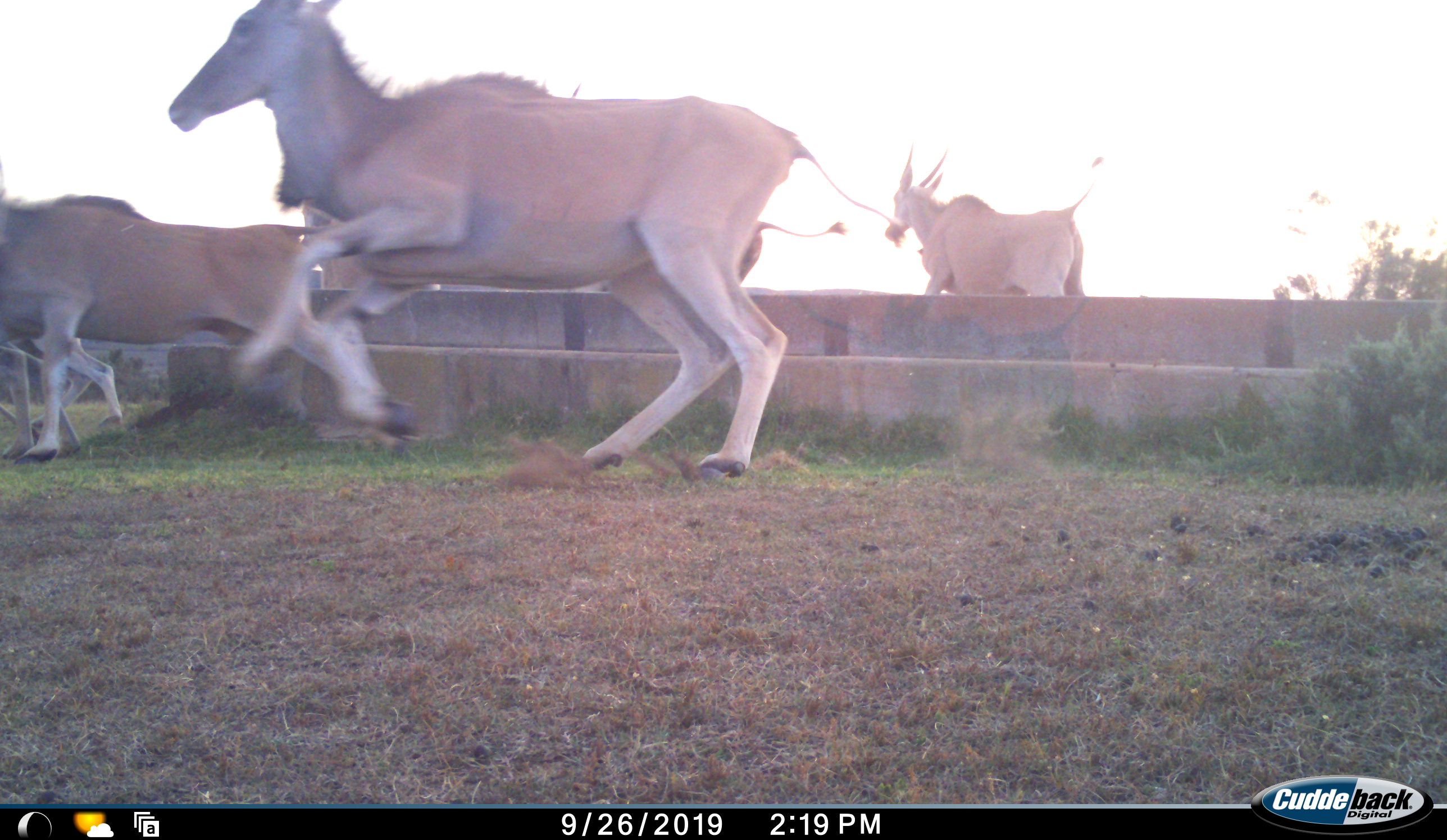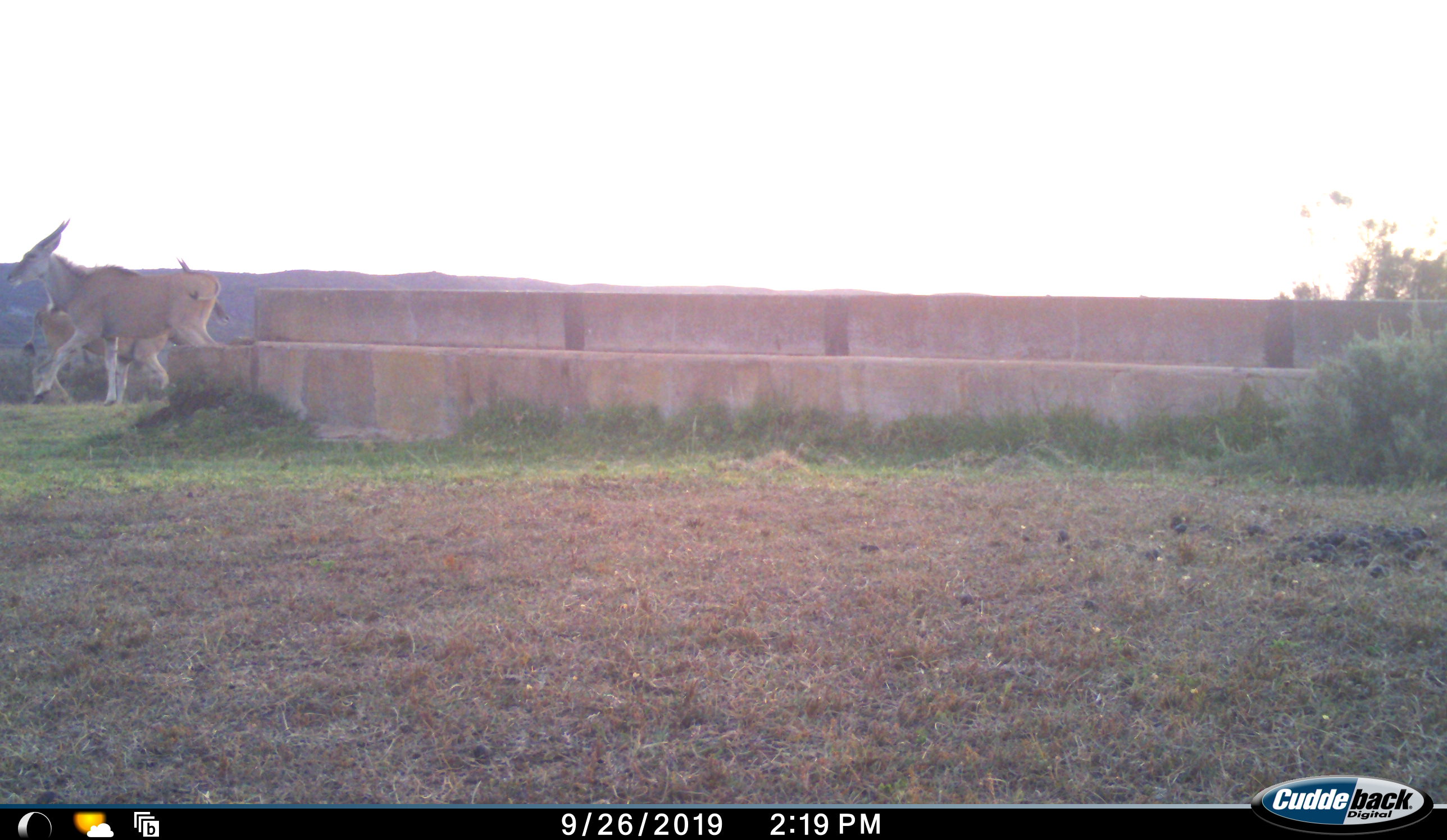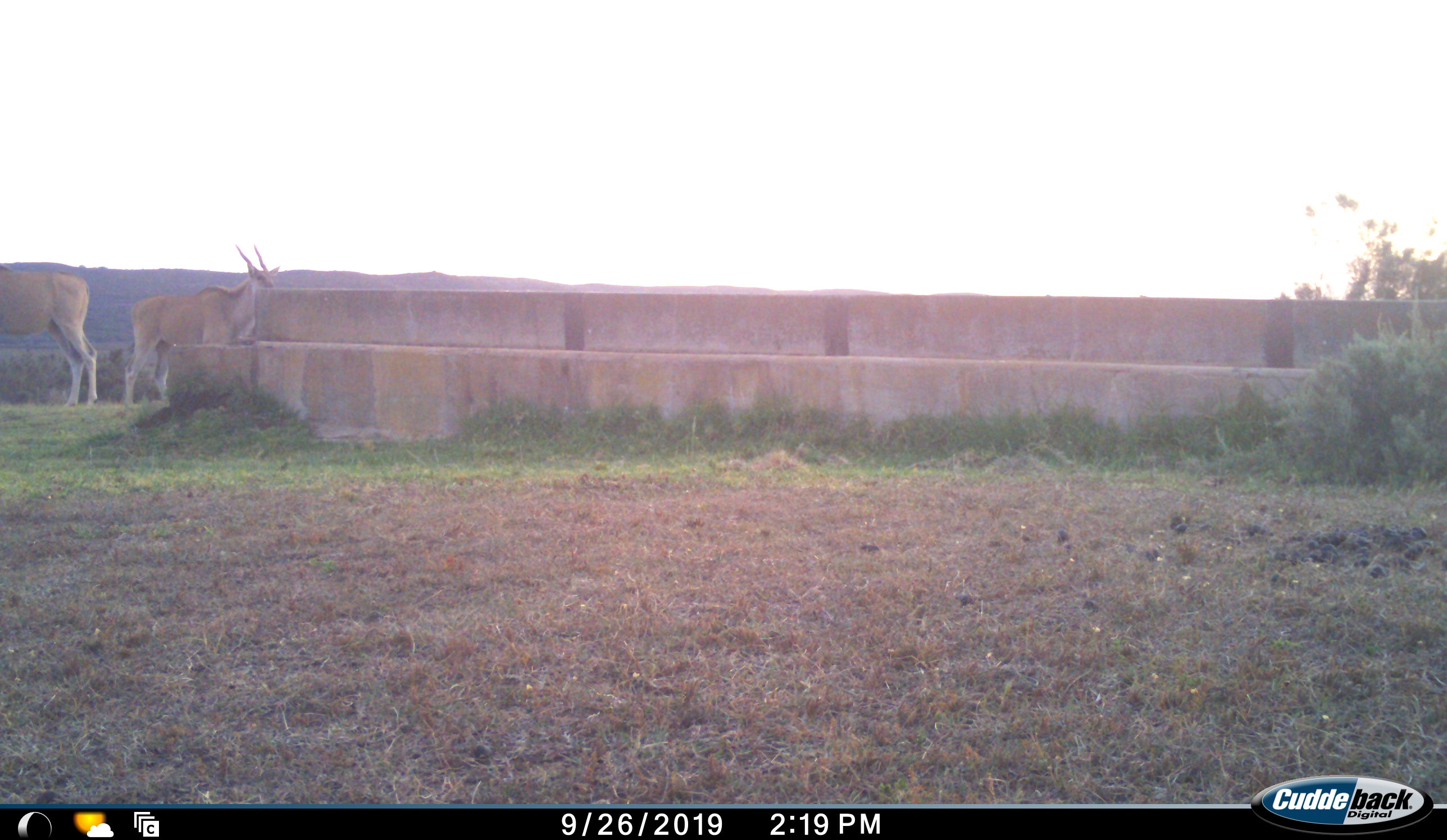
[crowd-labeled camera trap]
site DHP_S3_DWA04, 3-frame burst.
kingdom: Animalia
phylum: Chordata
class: Mammalia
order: Artiodactyla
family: Bovidae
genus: Tragelaphus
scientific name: Tragelaphus oryx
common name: eland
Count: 5.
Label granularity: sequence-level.